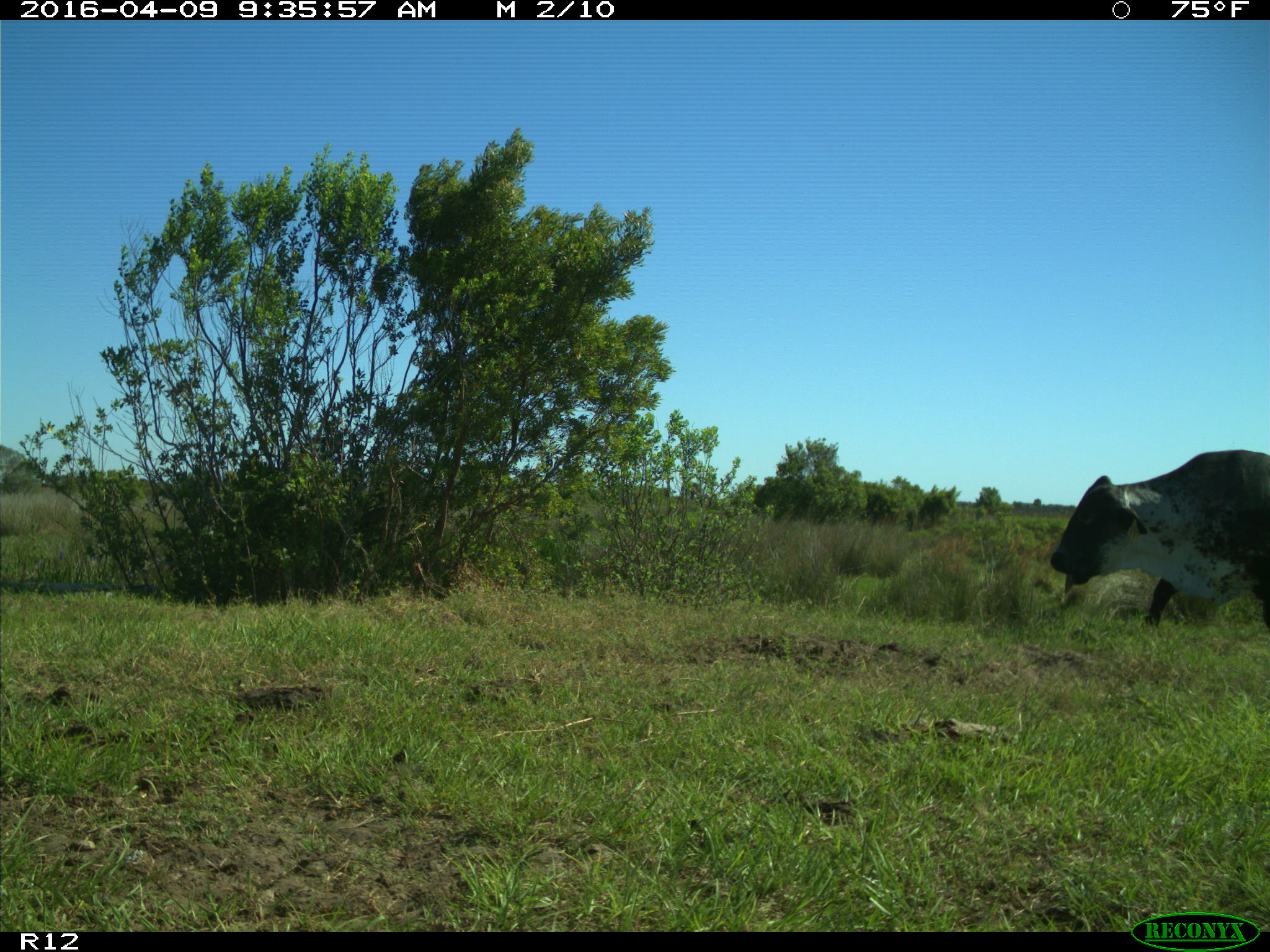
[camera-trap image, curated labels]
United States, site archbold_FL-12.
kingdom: Animalia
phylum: Chordata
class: Mammalia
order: Artiodactyla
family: Bovidae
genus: Bos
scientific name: Bos taurus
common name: domestic cow